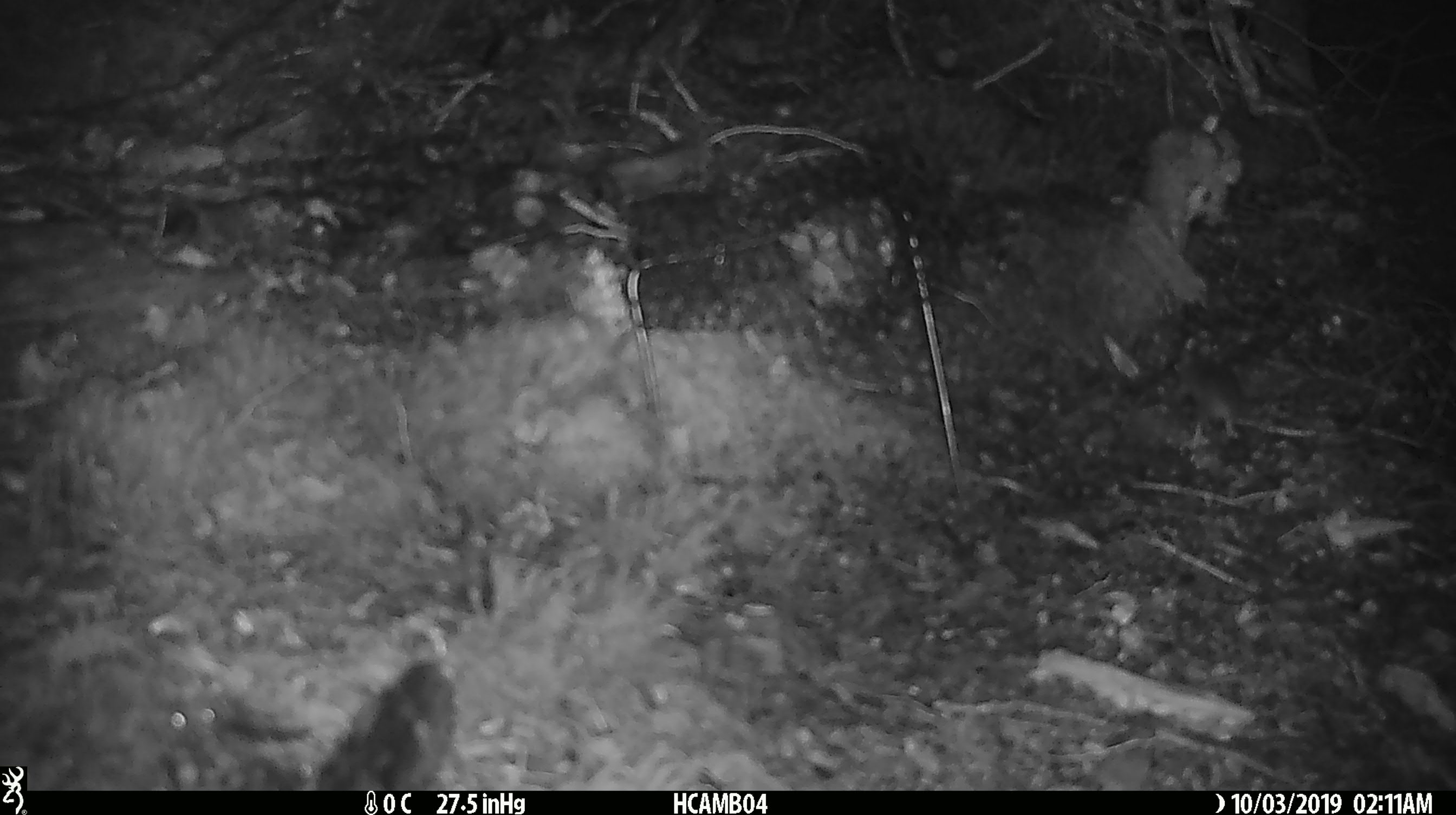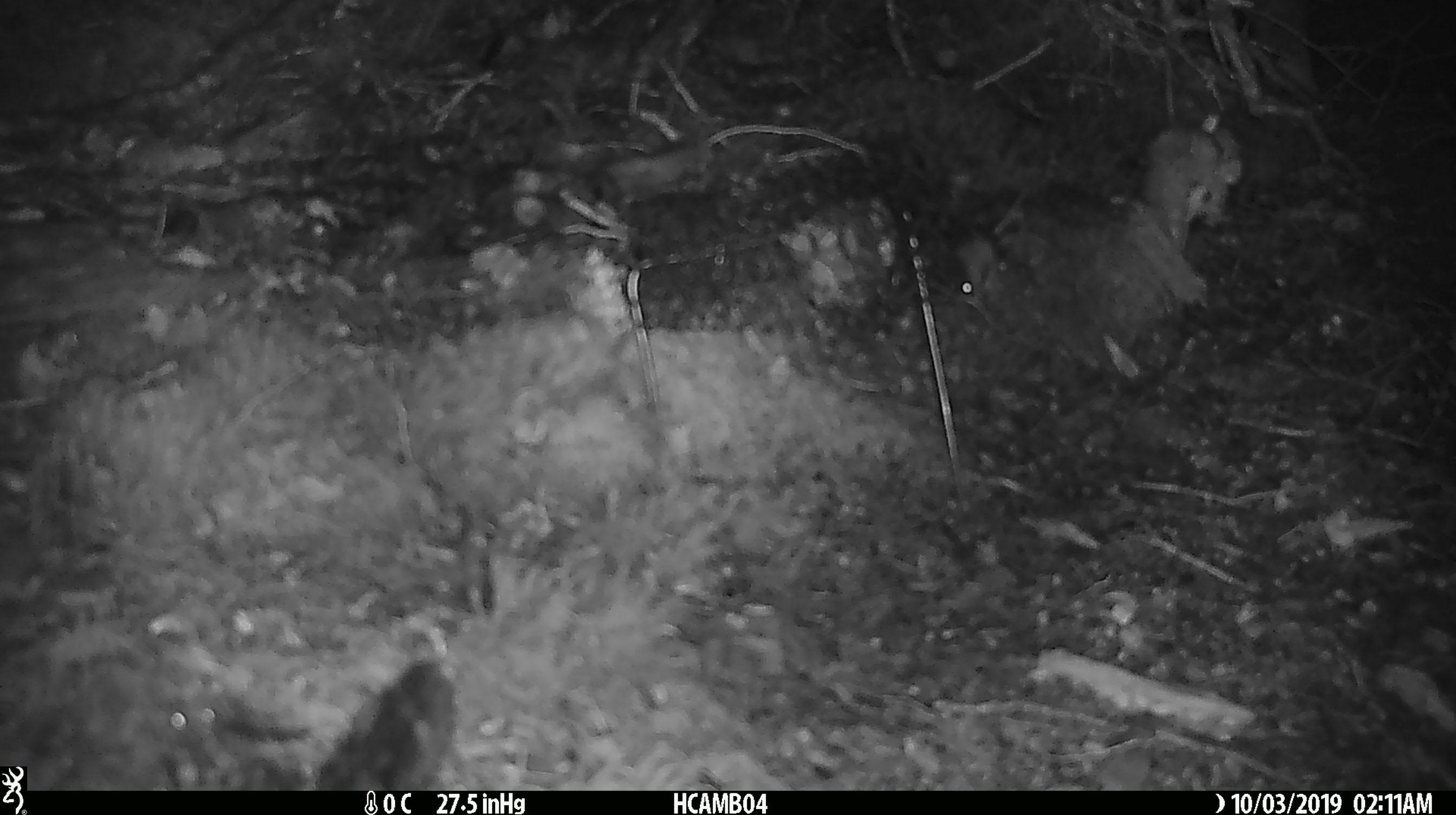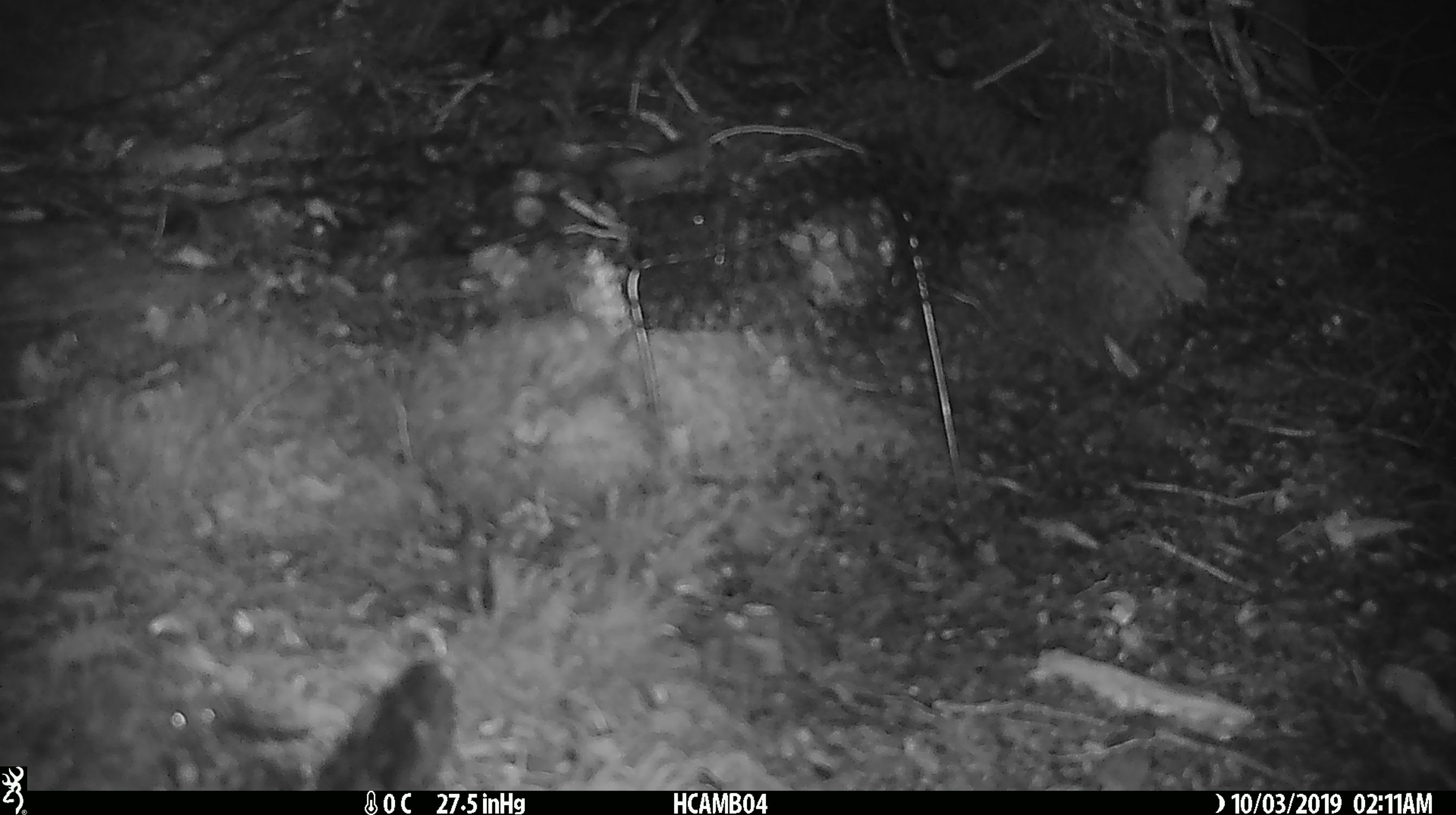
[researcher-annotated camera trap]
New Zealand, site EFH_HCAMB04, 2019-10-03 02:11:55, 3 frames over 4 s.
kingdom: Animalia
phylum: Chordata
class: Mammalia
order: Rodentia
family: Muridae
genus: Mus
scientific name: Mus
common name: mouse